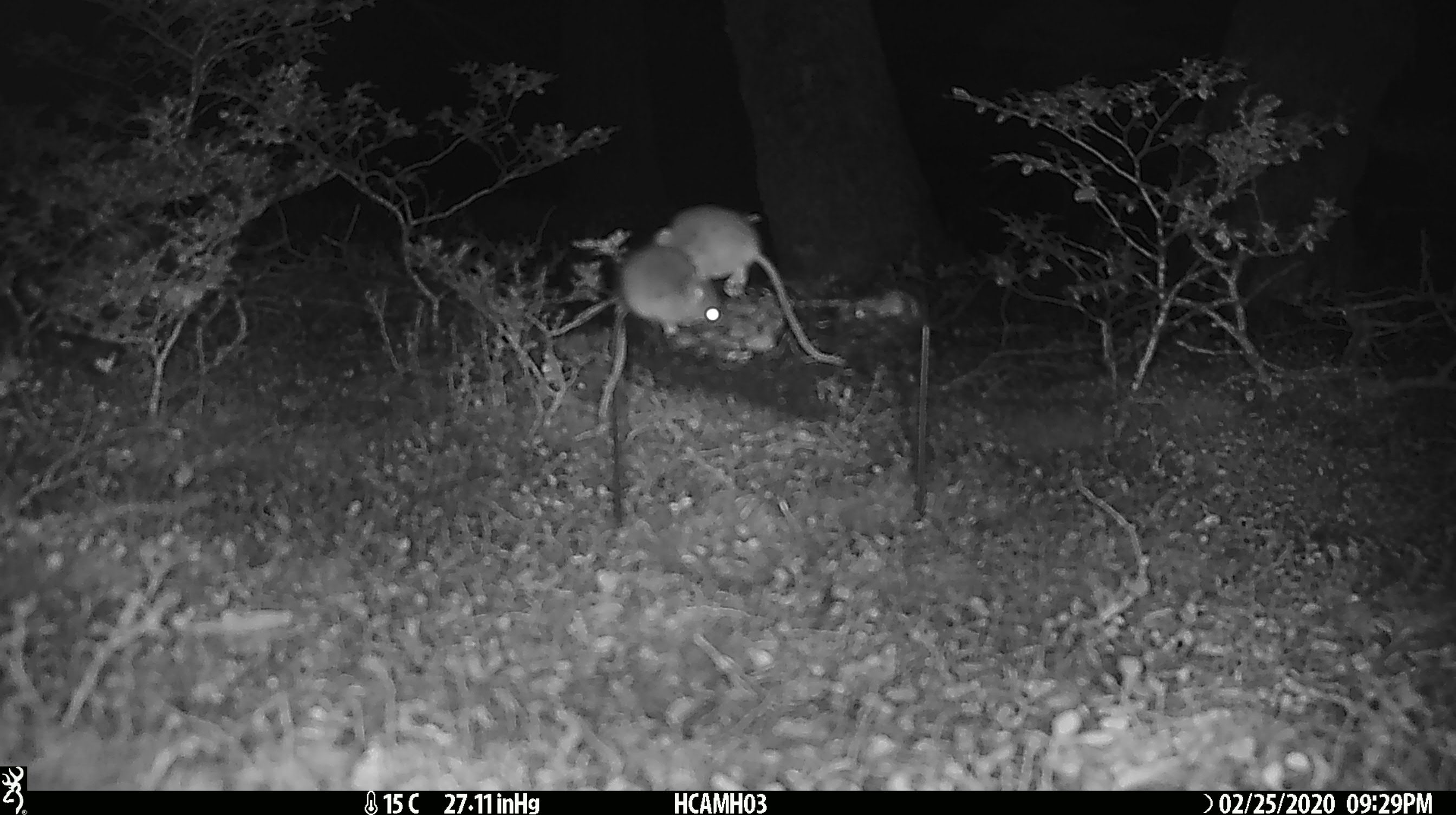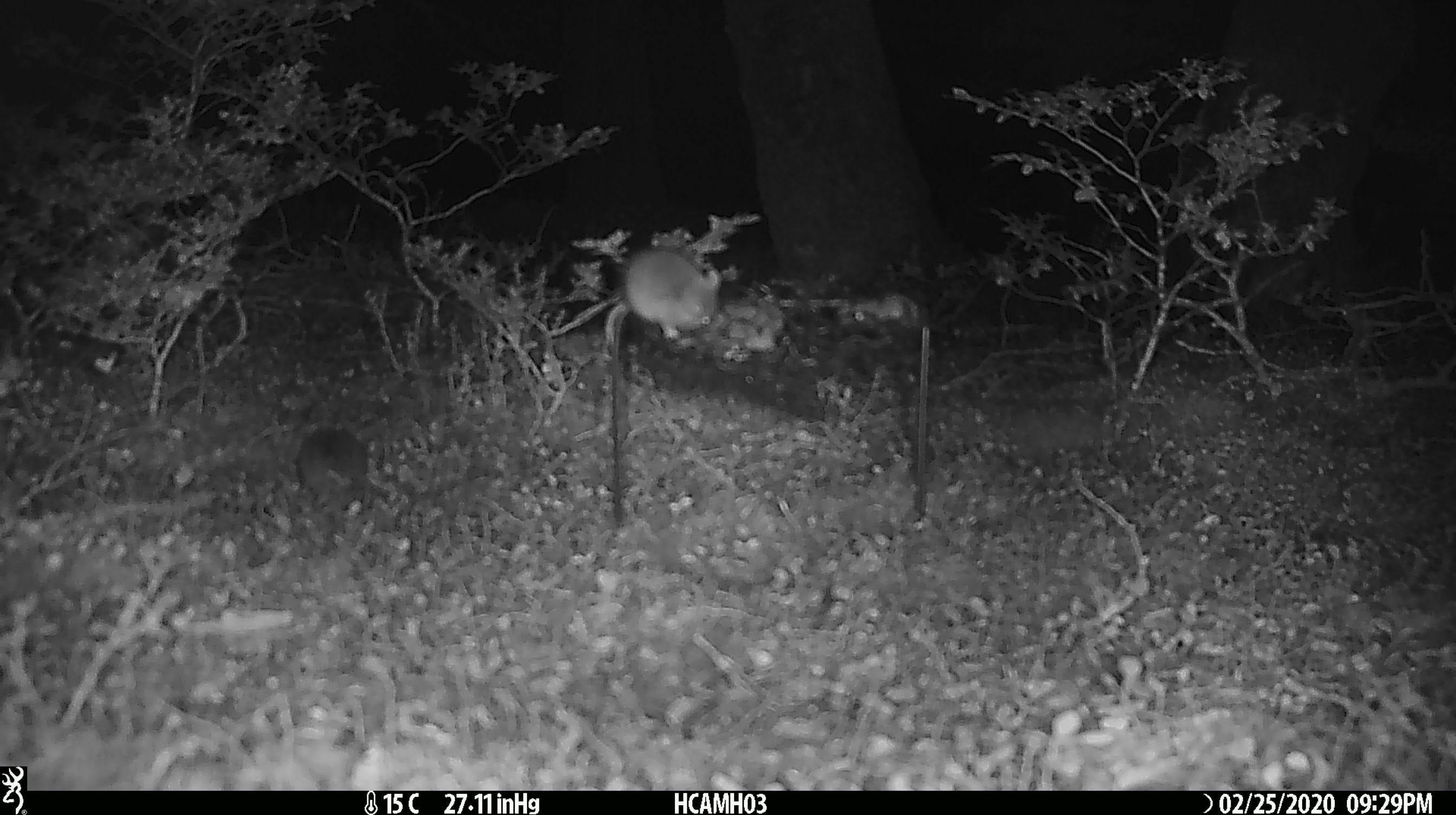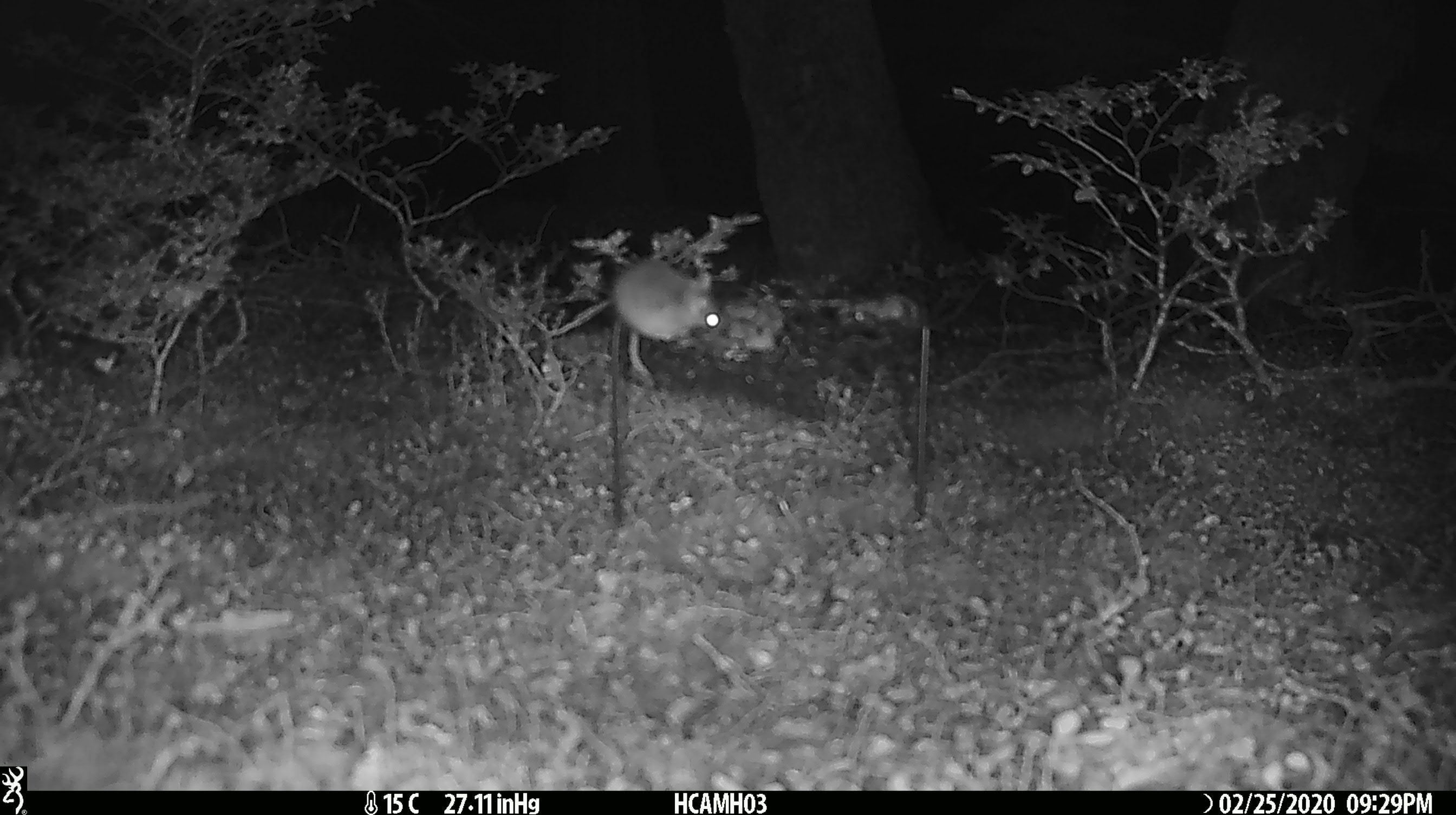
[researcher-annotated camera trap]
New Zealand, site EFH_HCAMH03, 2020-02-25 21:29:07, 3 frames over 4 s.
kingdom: Animalia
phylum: Chordata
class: Mammalia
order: Rodentia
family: Muridae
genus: Mus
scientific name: Mus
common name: mouse